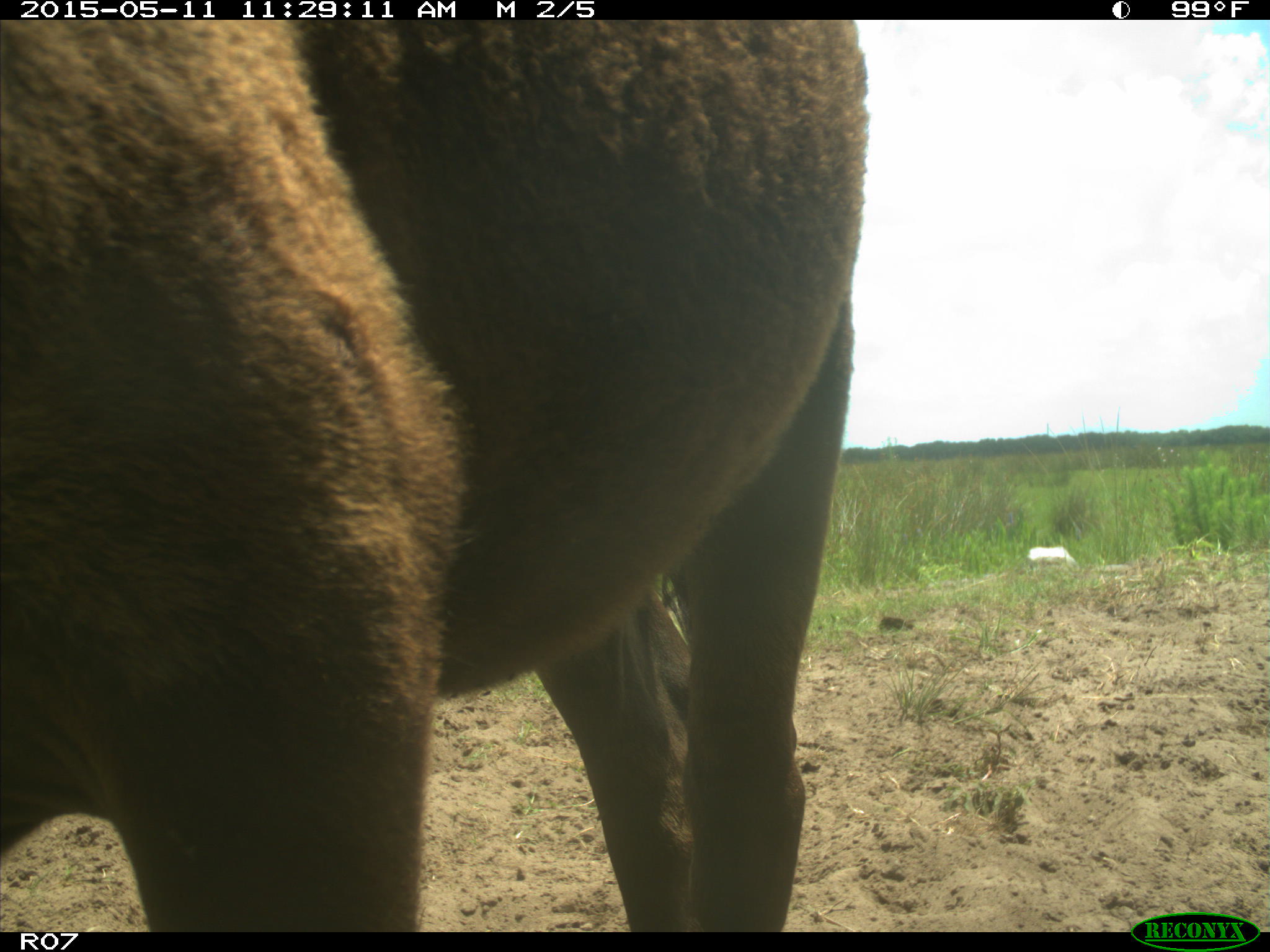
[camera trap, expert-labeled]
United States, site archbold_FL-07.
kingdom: Animalia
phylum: Chordata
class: Mammalia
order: Artiodactyla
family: Bovidae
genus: Bos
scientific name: Bos taurus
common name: domestic cow